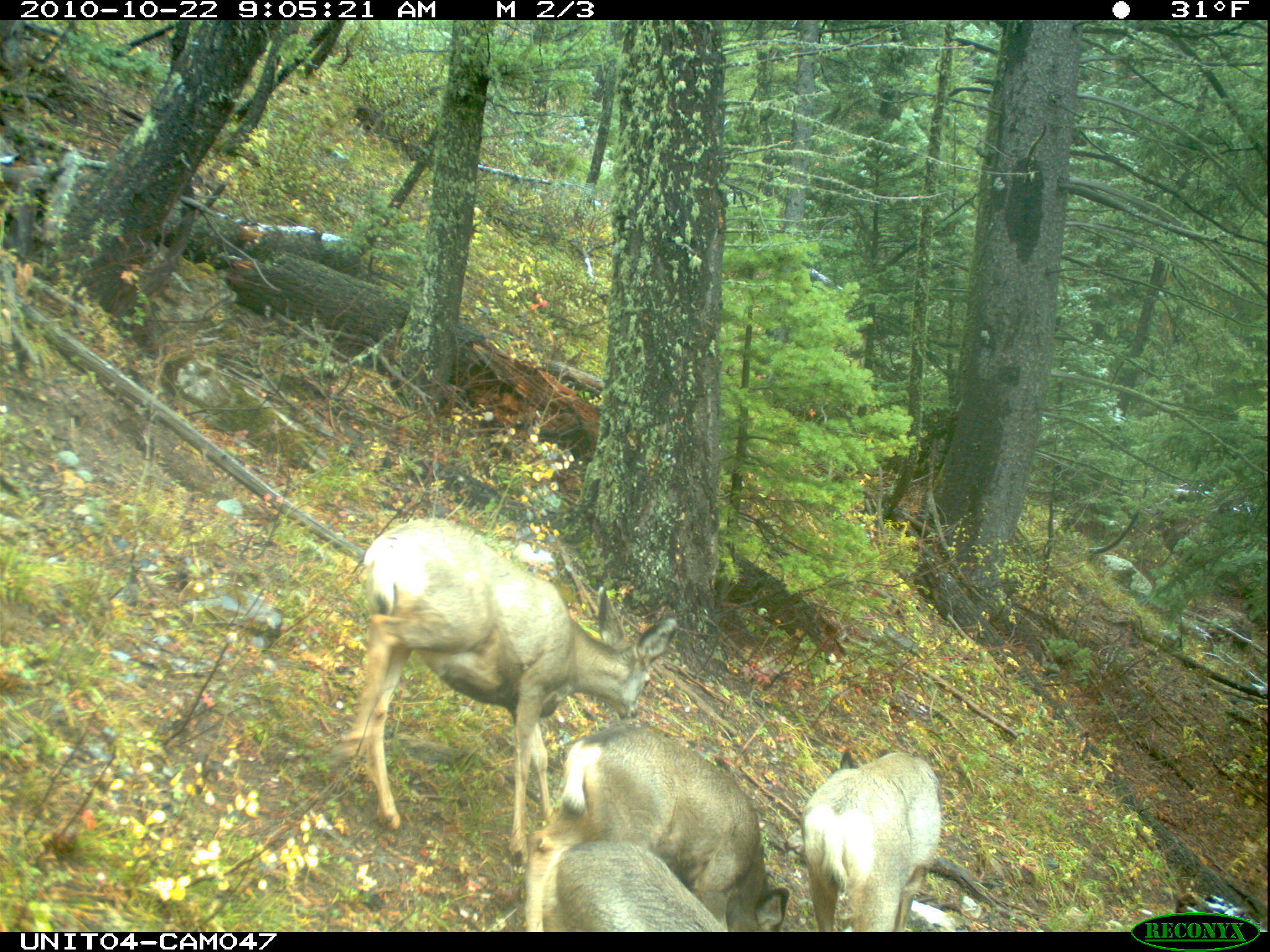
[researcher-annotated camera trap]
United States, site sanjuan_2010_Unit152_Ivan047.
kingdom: Animalia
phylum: Chordata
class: Mammalia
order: Artiodactyla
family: Cervidae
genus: Odocoileus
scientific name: Odocoileus hemionus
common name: mule deer